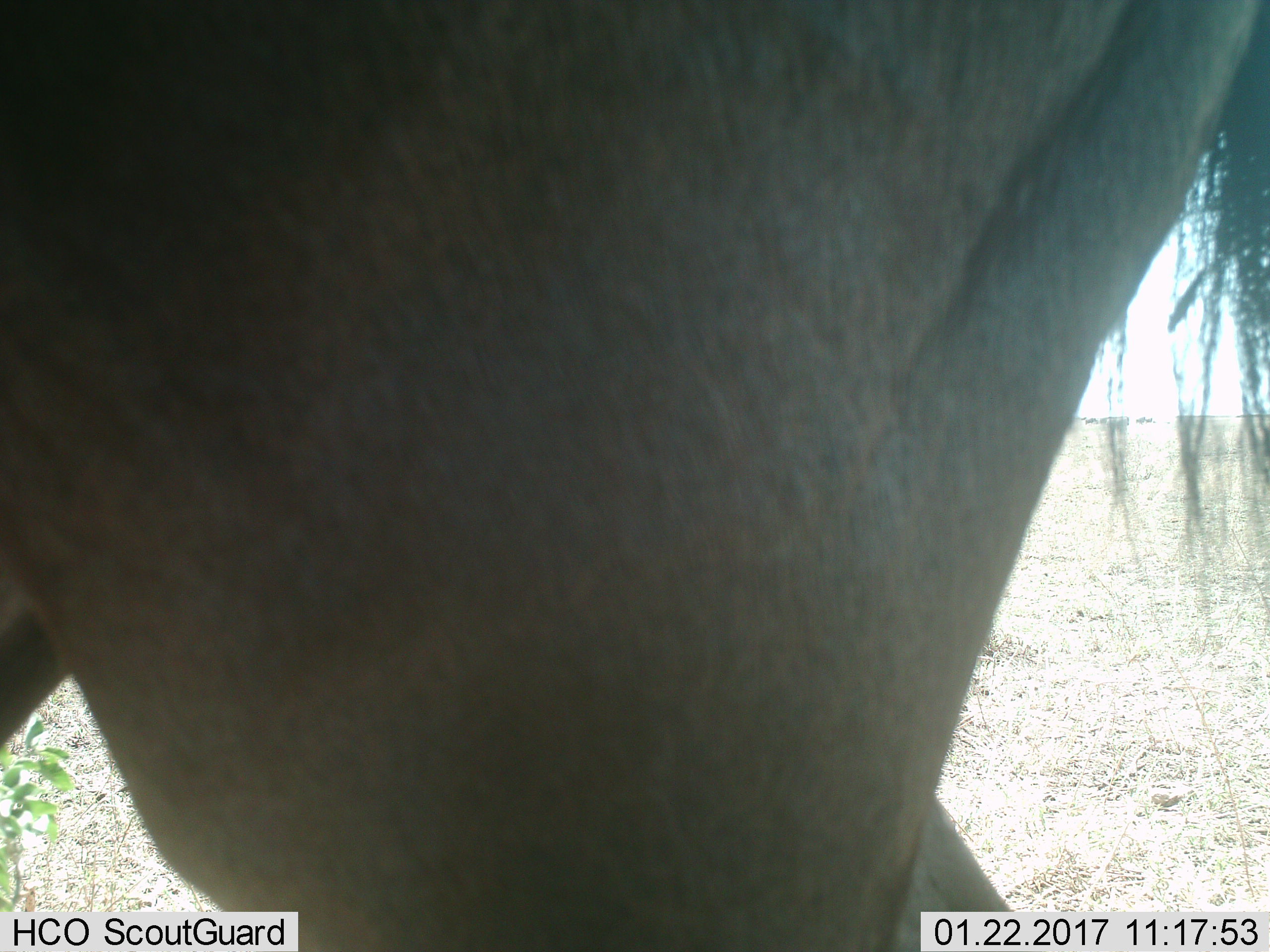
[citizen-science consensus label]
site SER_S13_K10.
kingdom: Animalia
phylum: Chordata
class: Mammalia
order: Artiodactyla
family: Bovidae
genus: Connochaetes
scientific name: Connochaetes taurinus taurinus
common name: blue wildebeest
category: wildebeestblue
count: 1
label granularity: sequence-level